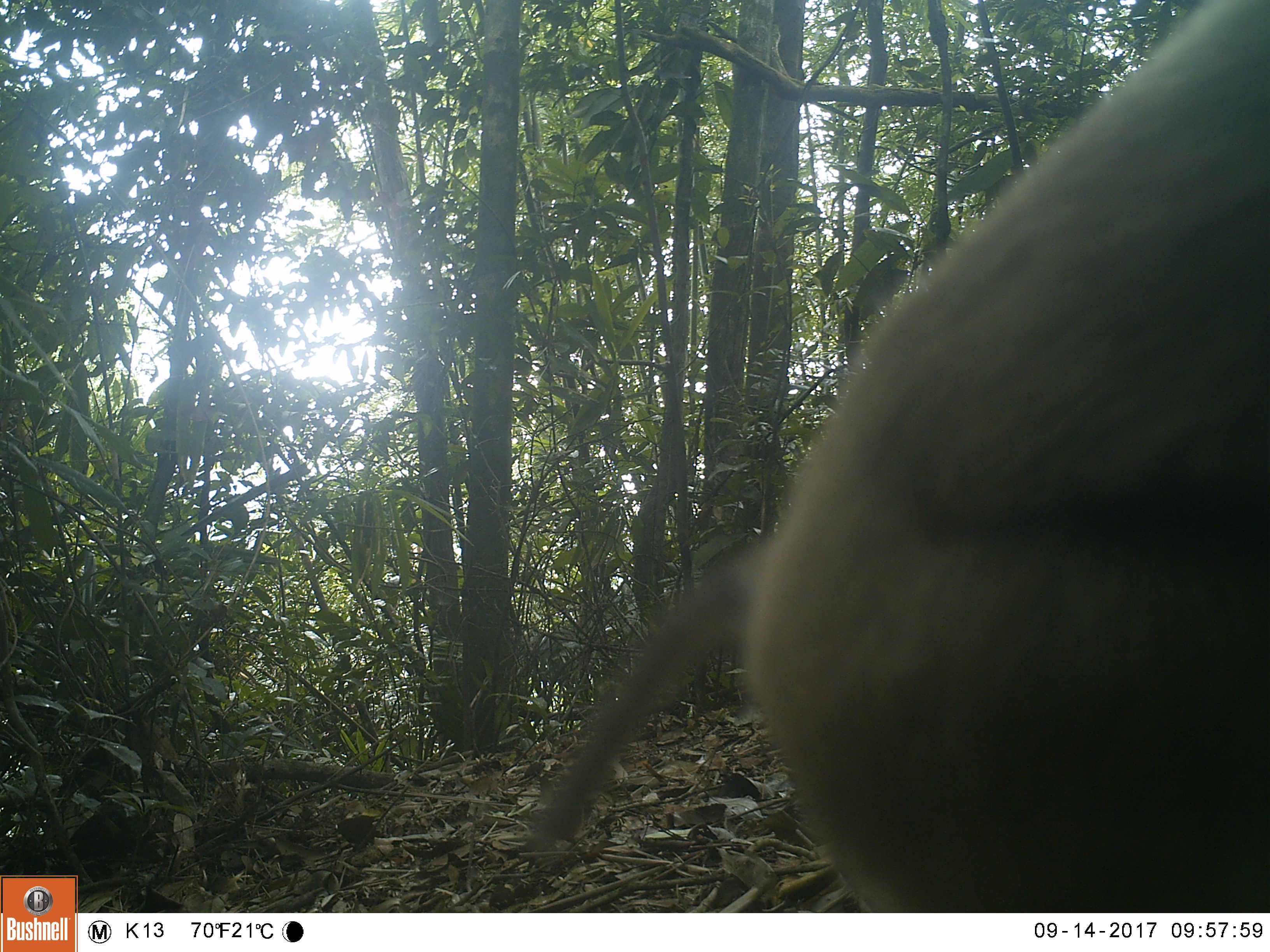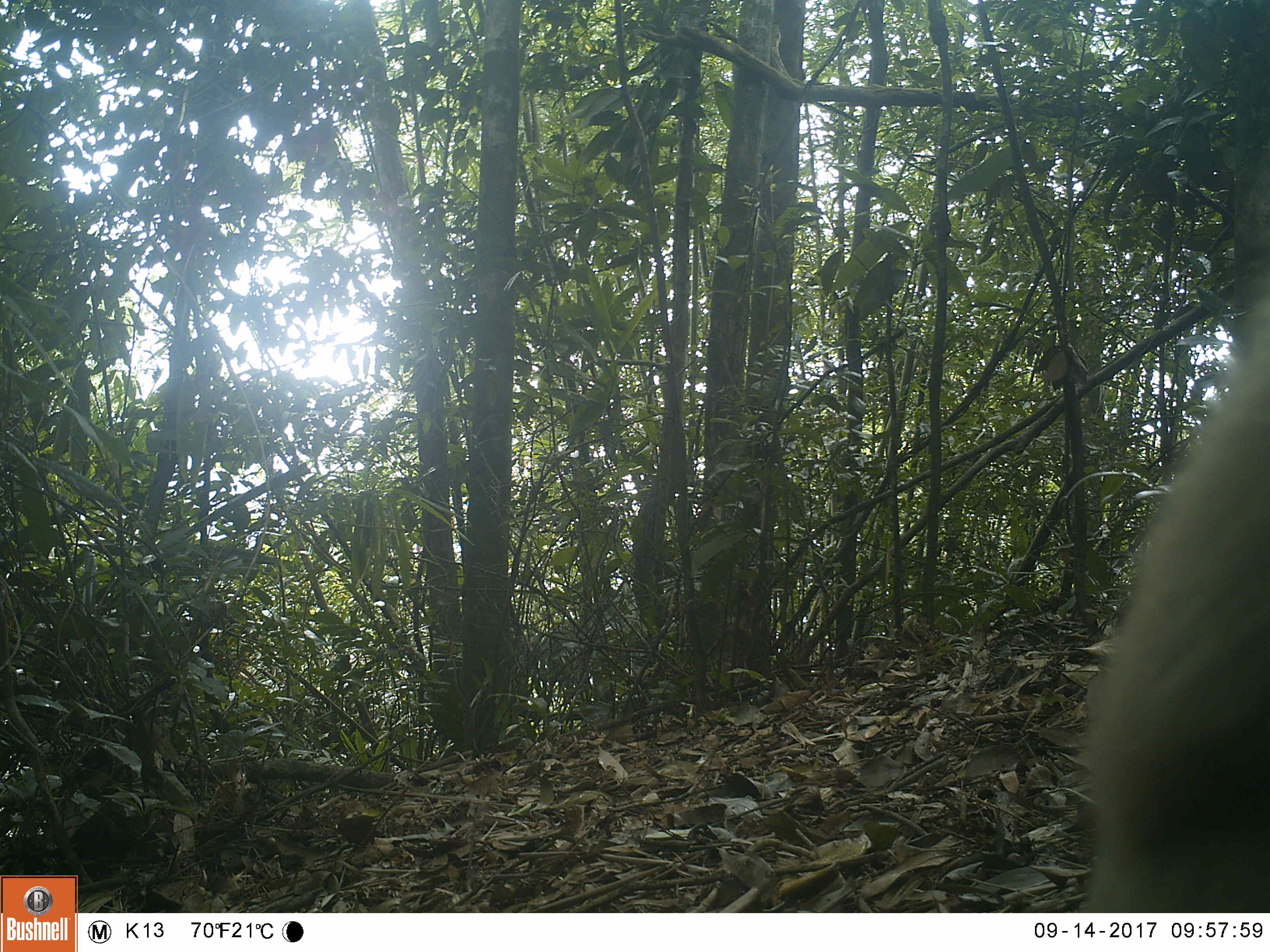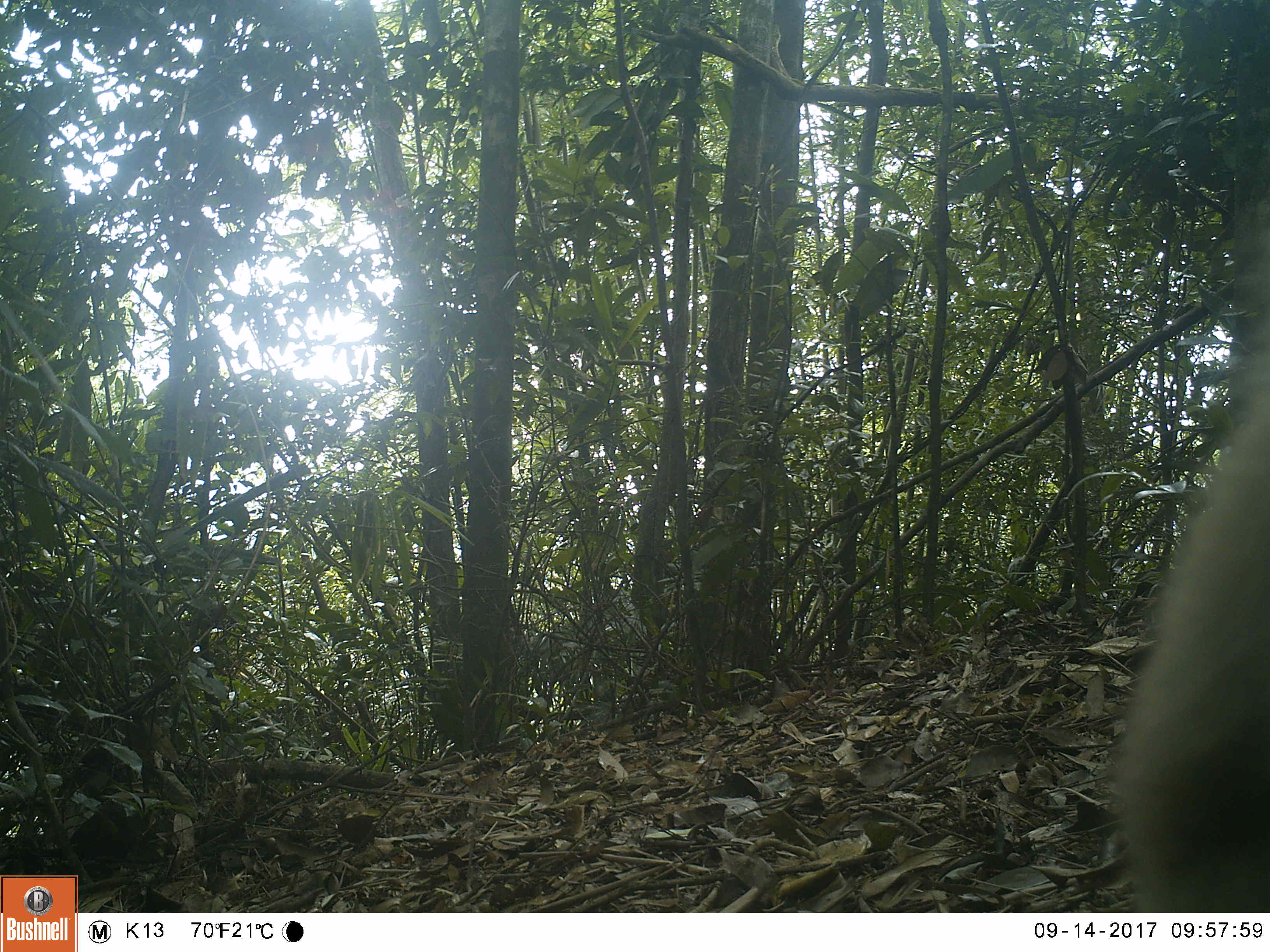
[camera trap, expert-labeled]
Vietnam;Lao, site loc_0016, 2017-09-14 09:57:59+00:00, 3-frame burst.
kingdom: Animalia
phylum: Chordata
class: Mammalia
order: Primates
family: Cercopithecidae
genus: Macaca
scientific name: Macaca nemestrina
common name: pig-tailed macaque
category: pig tailed macaque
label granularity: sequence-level